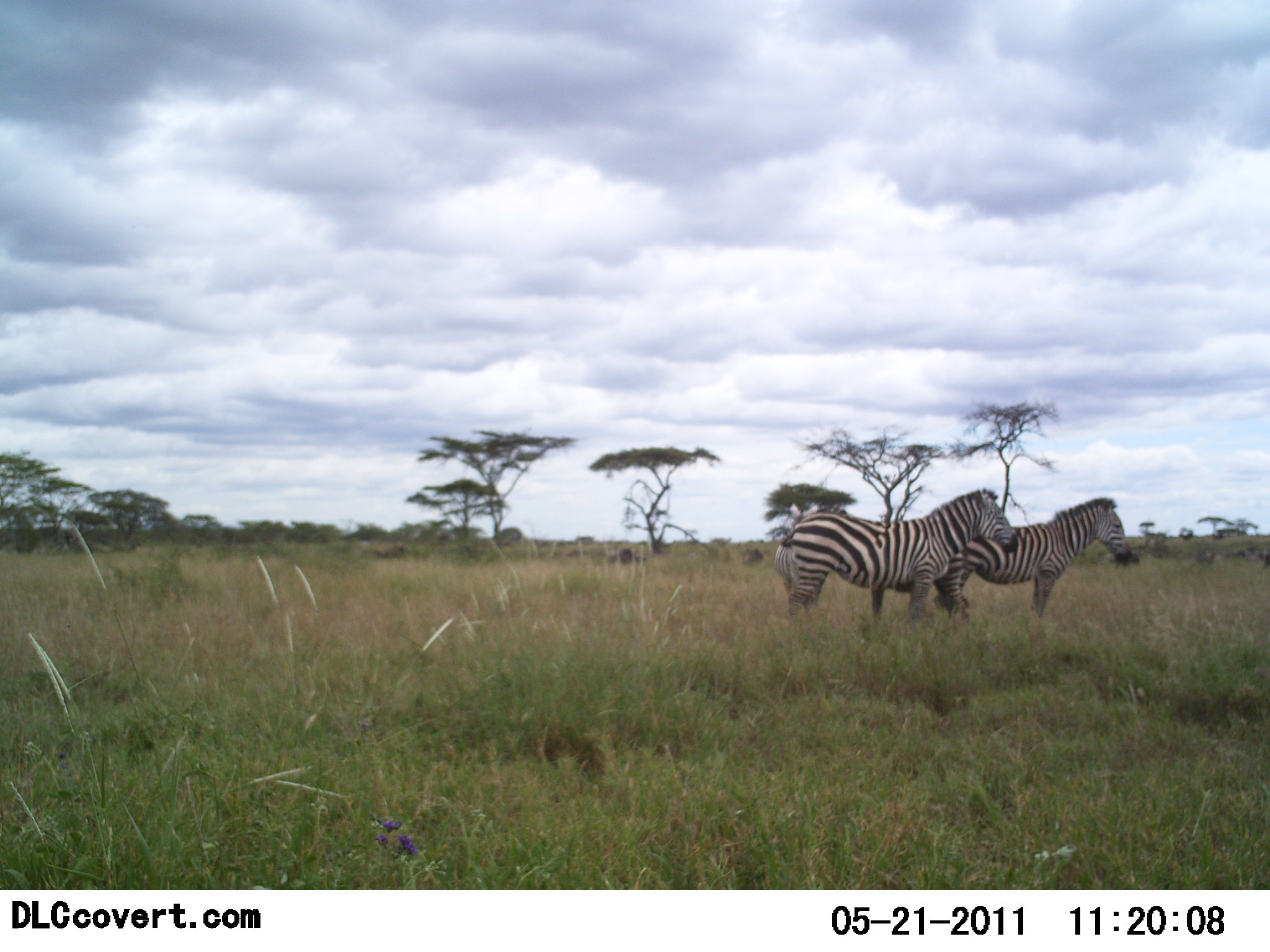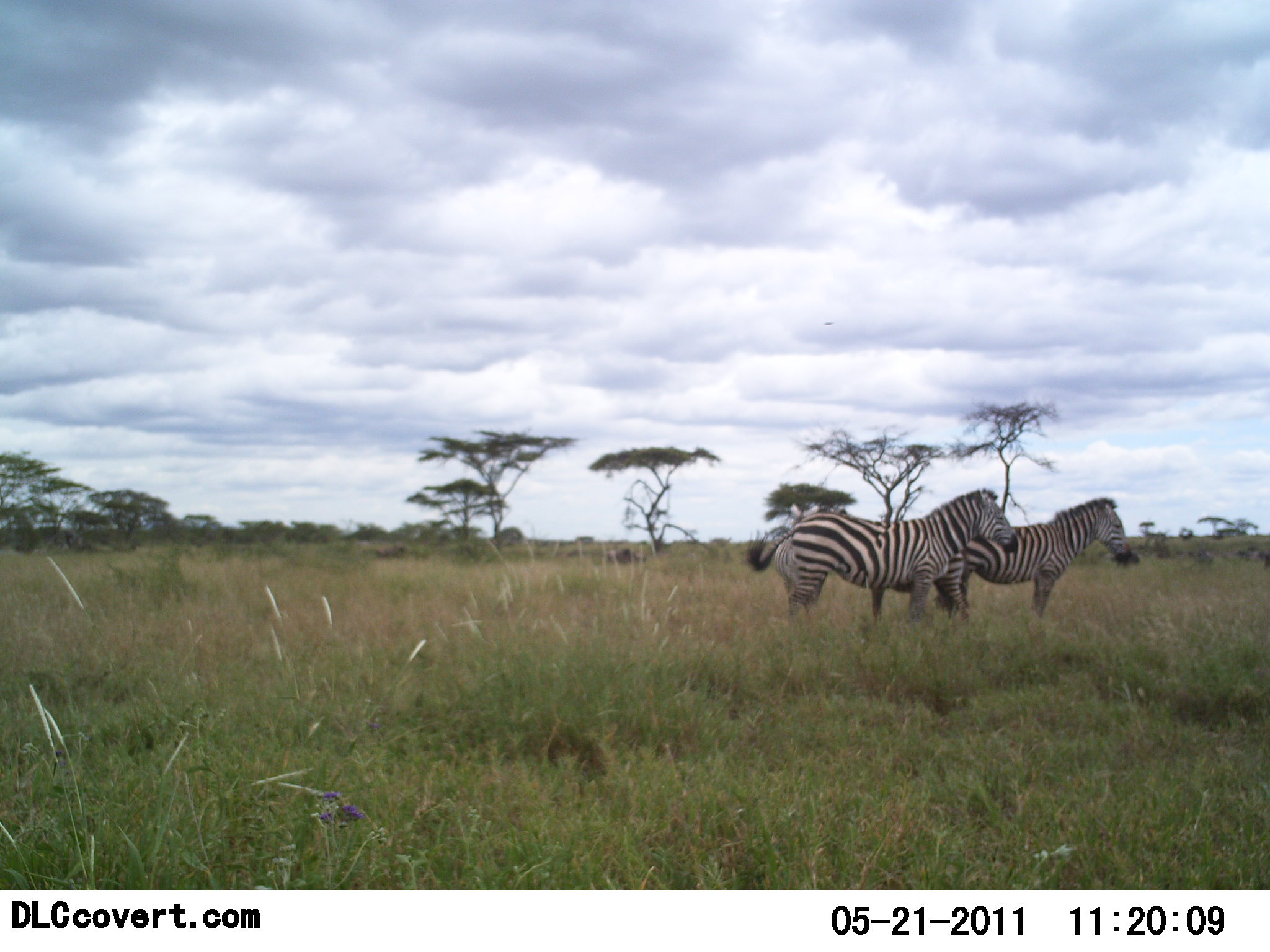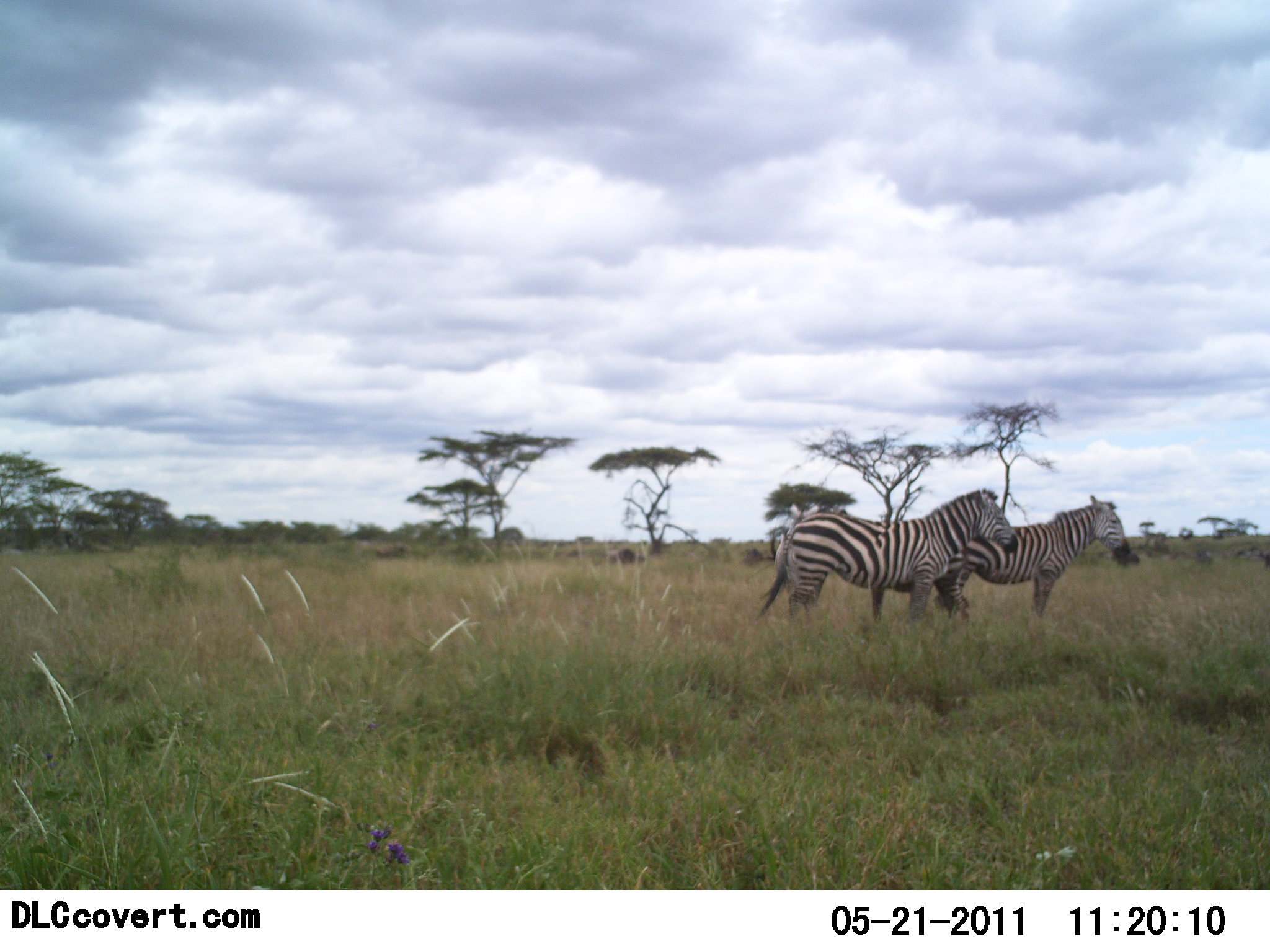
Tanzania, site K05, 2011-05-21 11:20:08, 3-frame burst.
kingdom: Animalia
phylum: Chordata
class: Mammalia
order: Perissodactyla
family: Equidae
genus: Equus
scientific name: Equus quagga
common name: plains zebra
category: zebra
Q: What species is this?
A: Zebra (plains zebra) (Equus quagga).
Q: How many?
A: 2.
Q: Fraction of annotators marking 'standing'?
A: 100%.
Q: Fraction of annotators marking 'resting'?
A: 0%.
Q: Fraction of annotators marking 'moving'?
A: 0%.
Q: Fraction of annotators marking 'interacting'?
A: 0%.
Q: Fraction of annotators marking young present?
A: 0%.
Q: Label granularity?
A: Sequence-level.